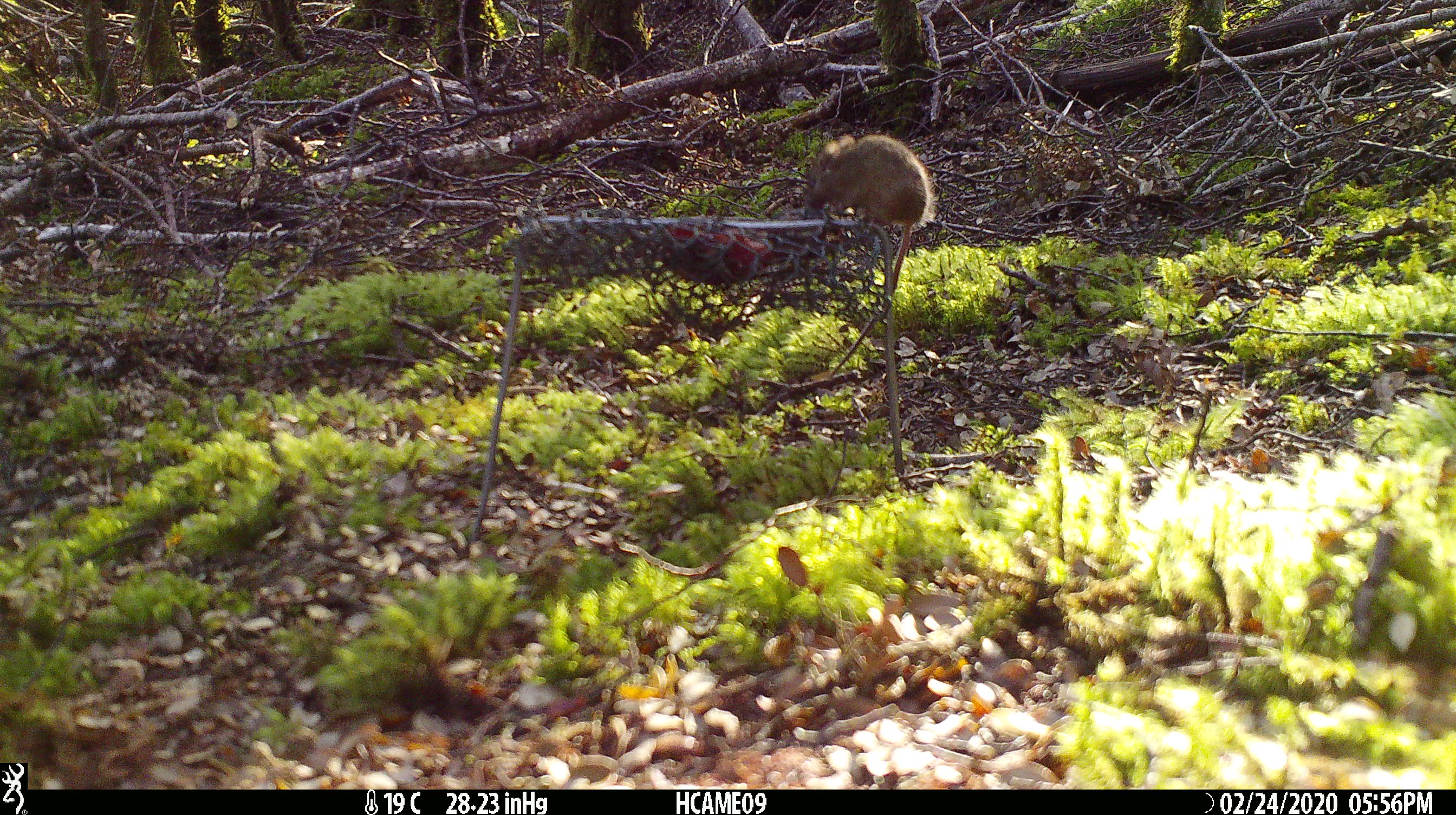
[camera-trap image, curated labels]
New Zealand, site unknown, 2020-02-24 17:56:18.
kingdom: Animalia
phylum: Chordata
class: Mammalia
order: Rodentia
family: Muridae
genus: Mus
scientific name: Mus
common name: mouse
Mouse (Mus).